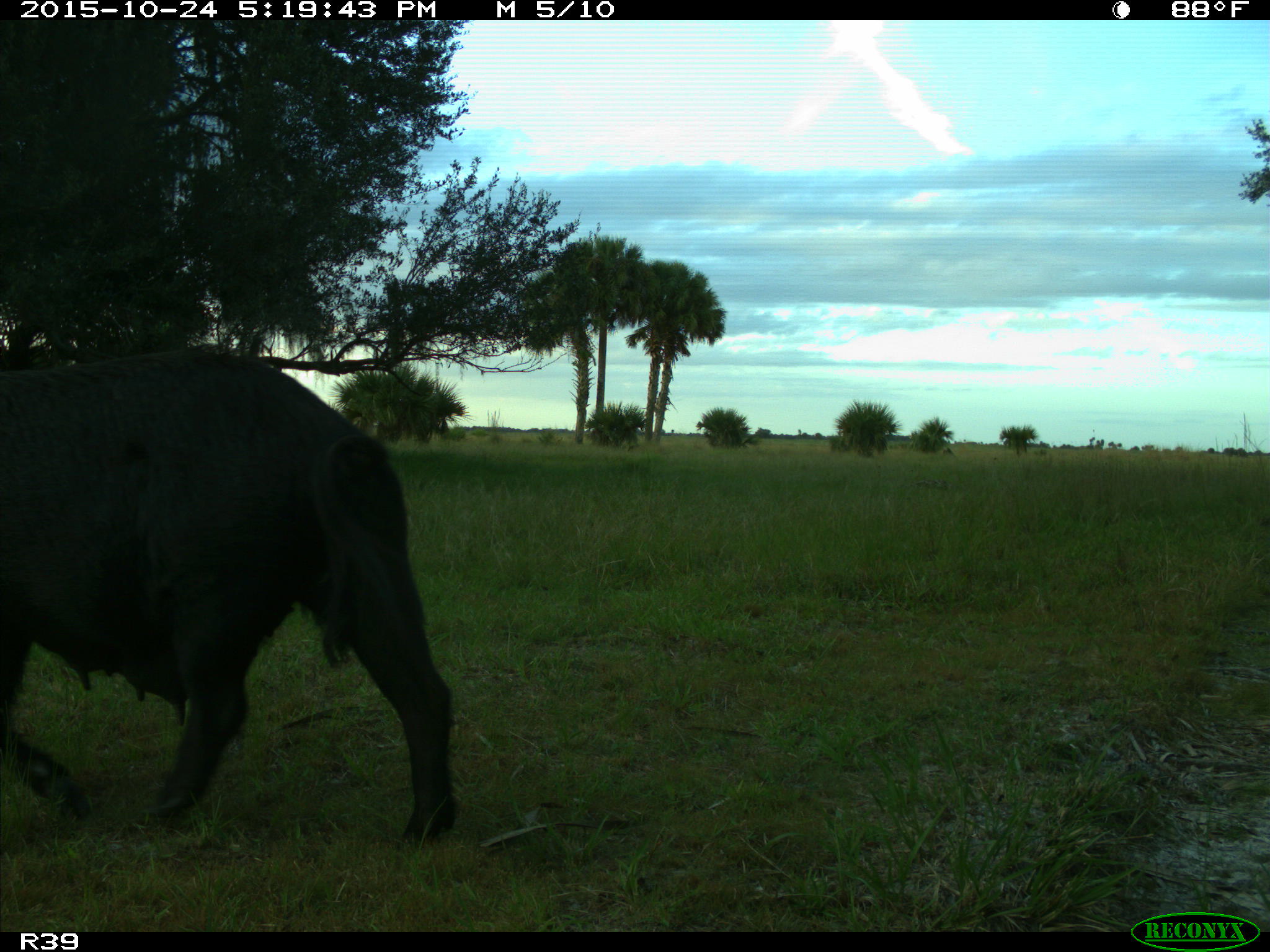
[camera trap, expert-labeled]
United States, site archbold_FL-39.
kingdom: Animalia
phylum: Chordata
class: Mammalia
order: Artiodactyla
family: Suidae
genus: Sus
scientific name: Sus scrofa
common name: wild boar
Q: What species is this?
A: Sus scrofa (wild boar).